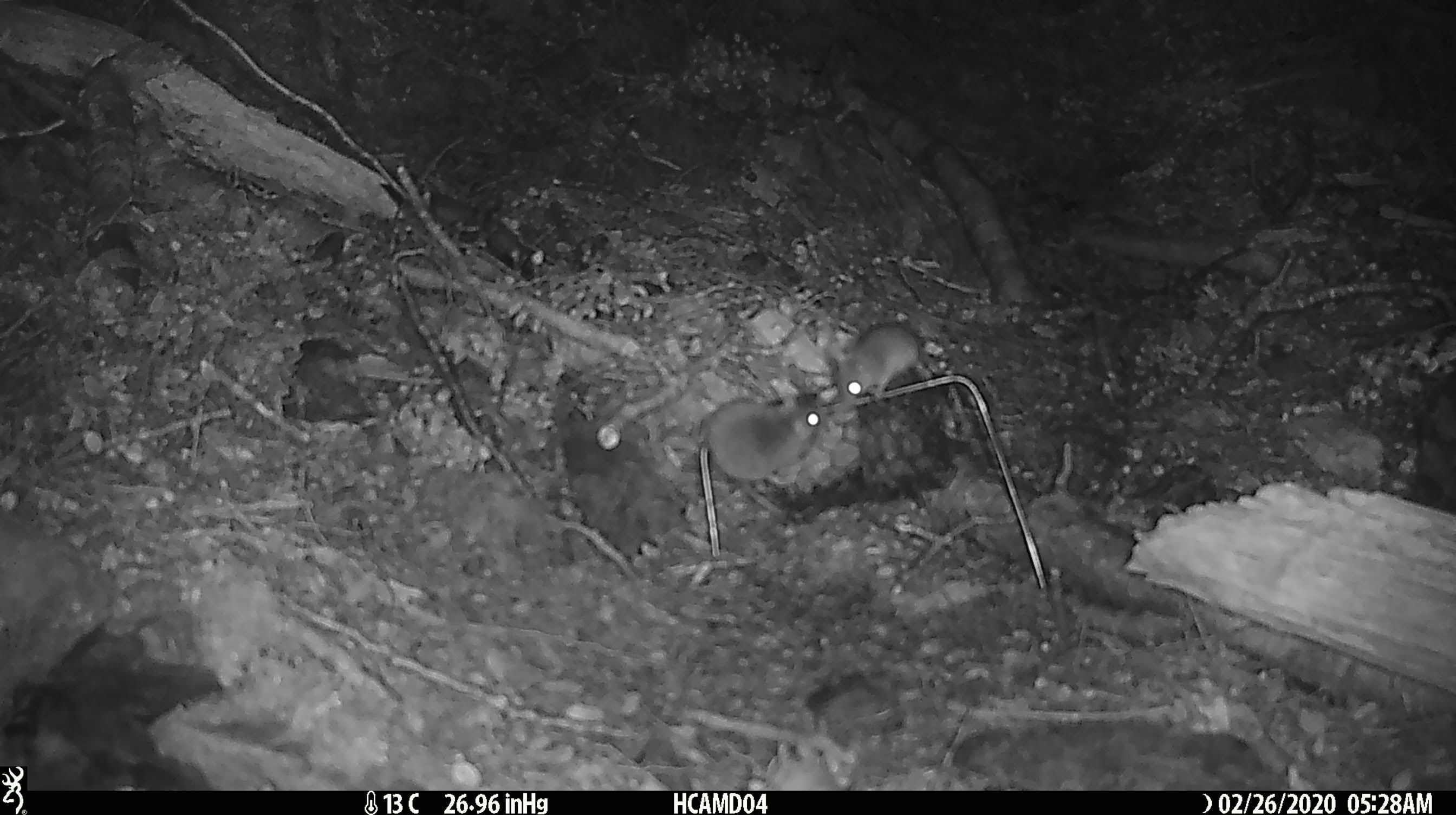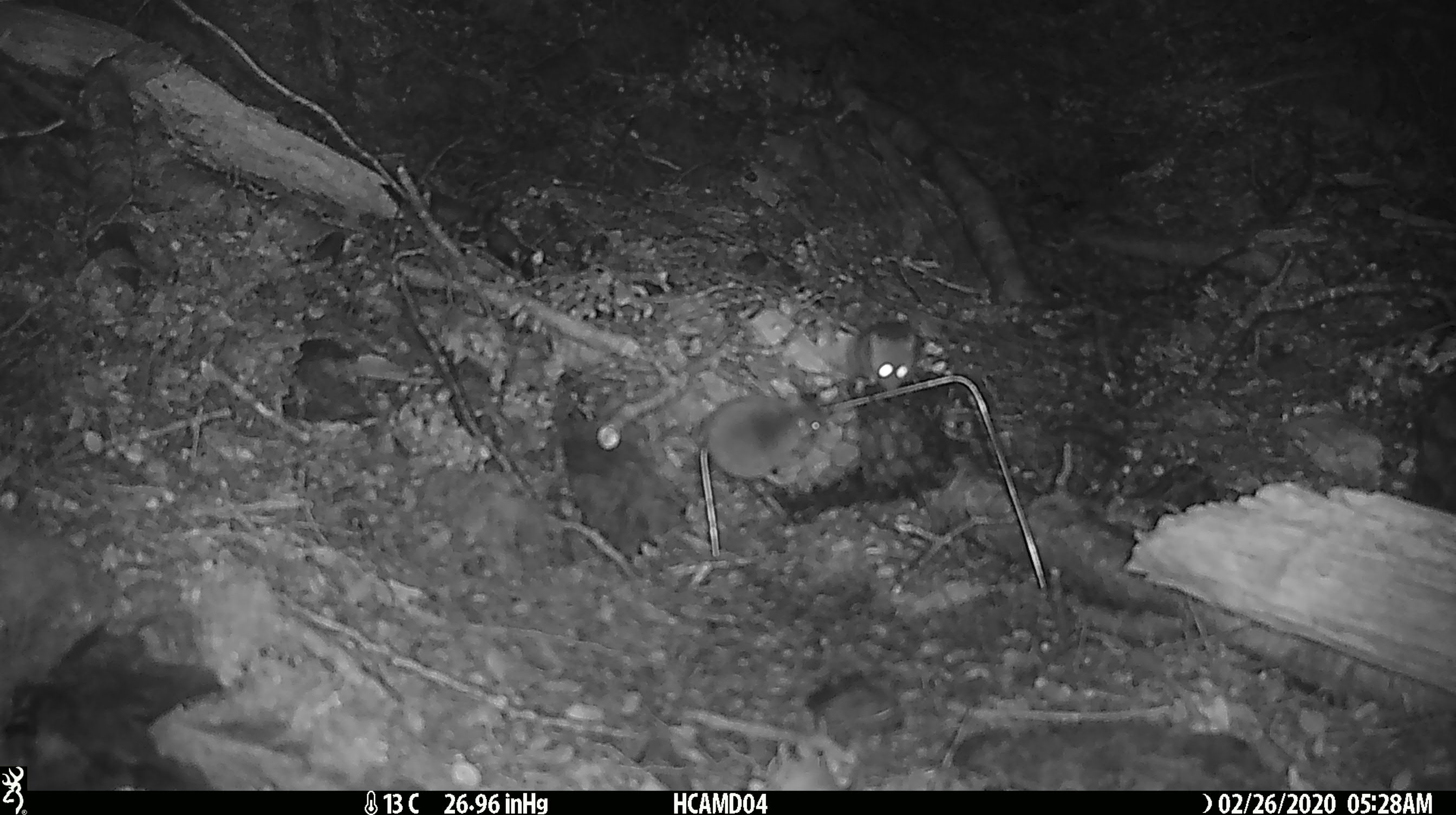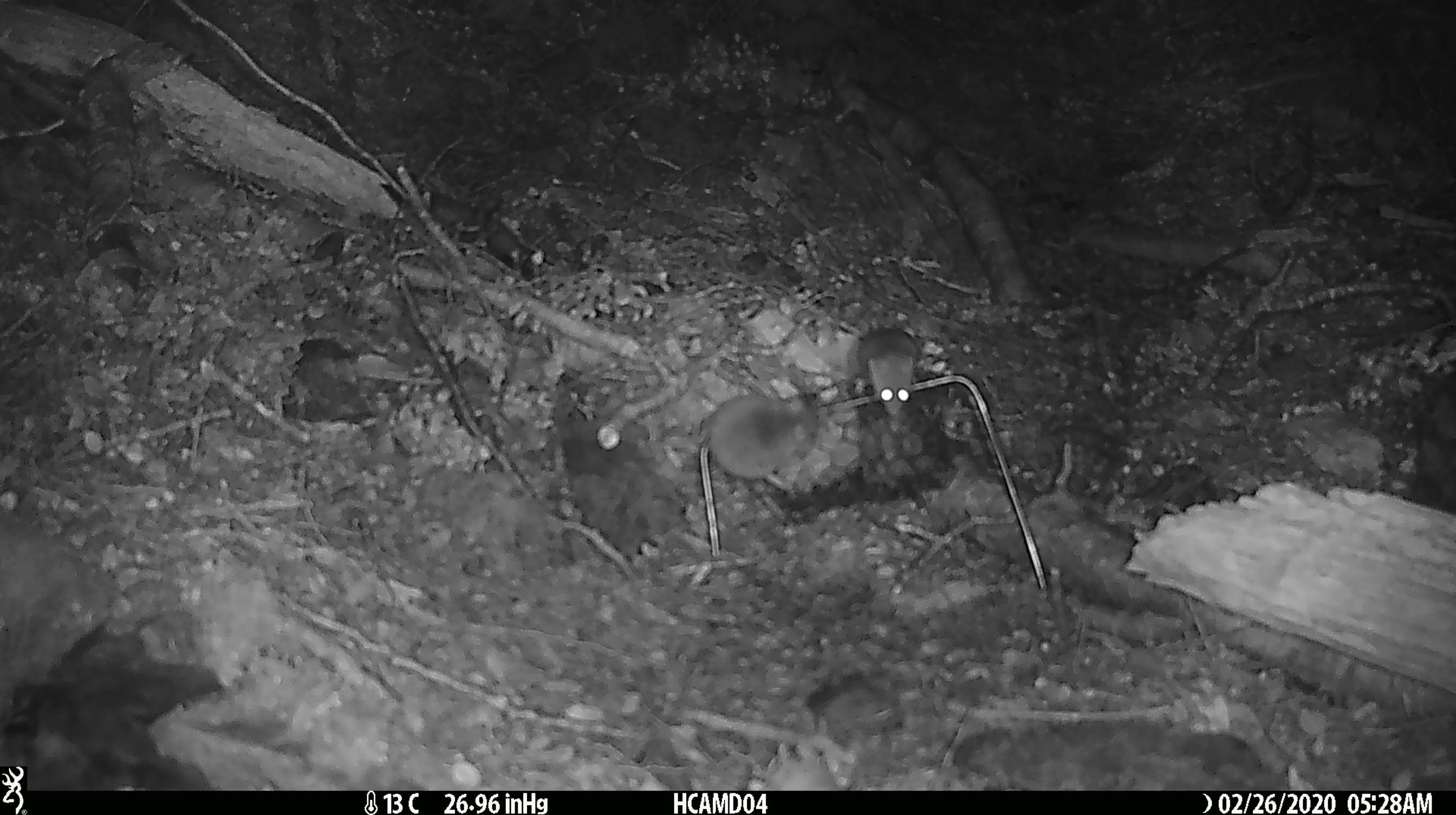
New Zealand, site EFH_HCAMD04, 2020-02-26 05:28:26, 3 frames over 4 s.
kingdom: Animalia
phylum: Chordata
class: Mammalia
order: Rodentia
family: Muridae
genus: Mus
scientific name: Mus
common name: mouse